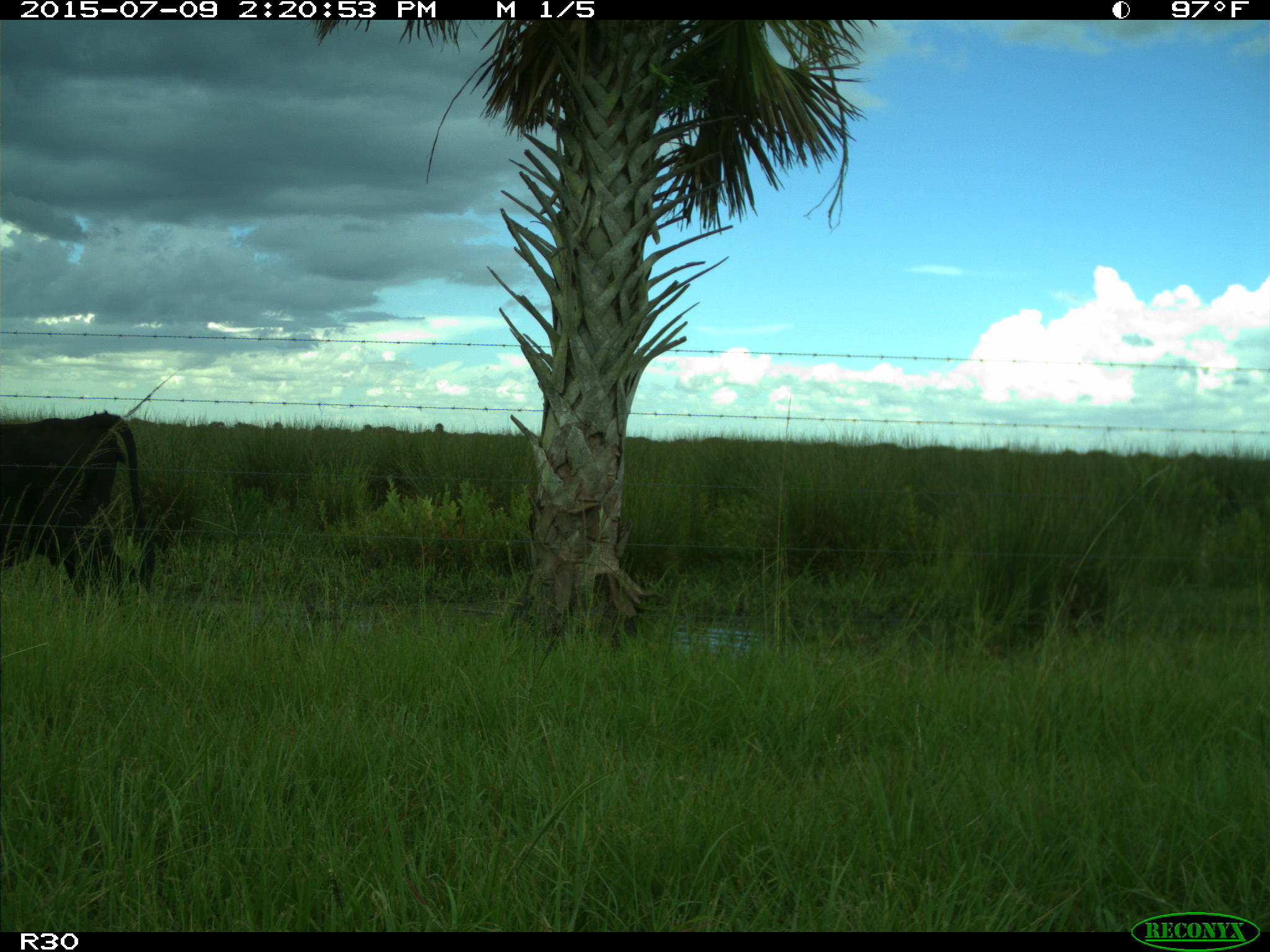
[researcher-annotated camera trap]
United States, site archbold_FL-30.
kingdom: Animalia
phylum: Chordata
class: Mammalia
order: Artiodactyla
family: Bovidae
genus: Bos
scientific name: Bos taurus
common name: domestic cow